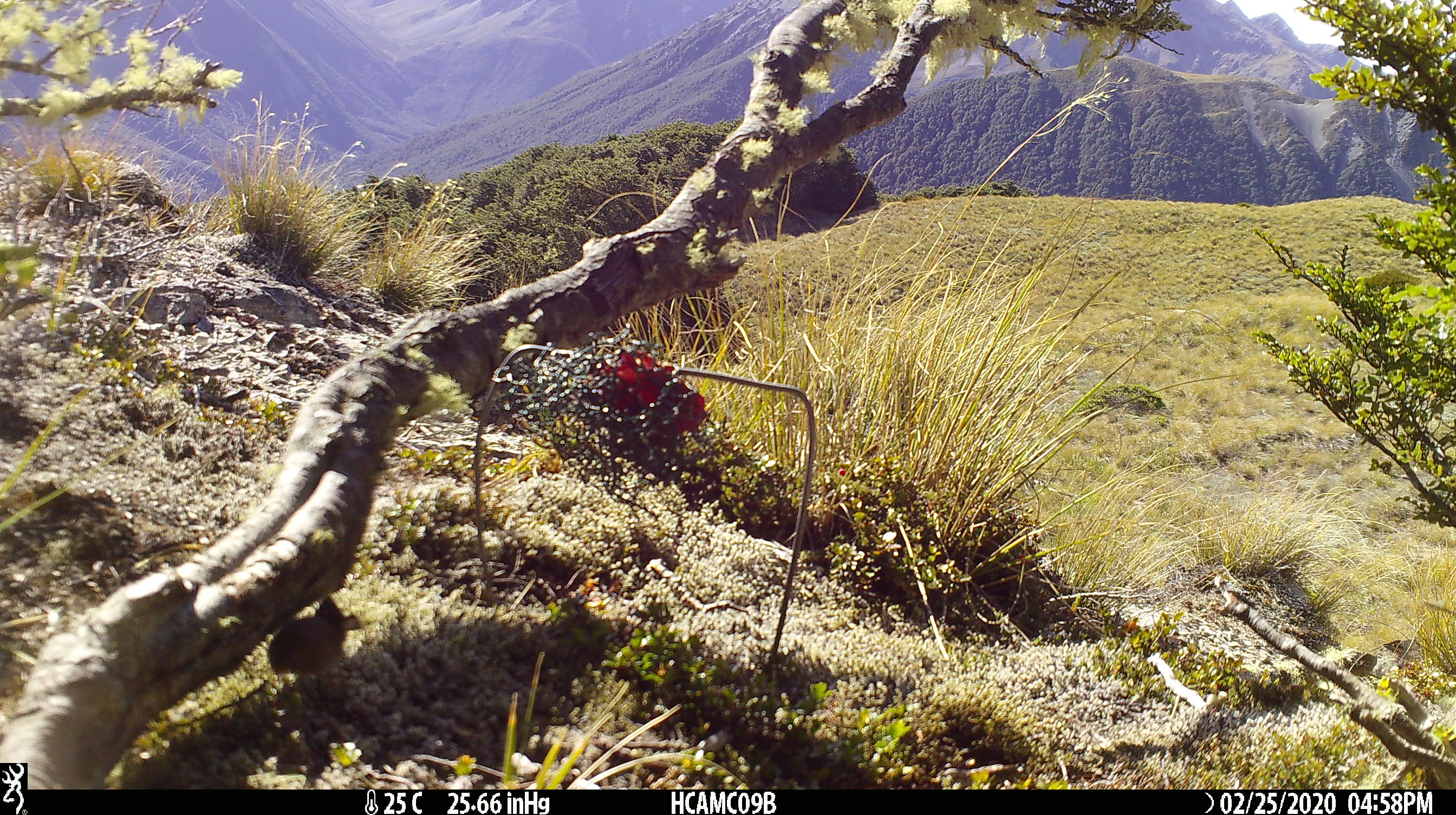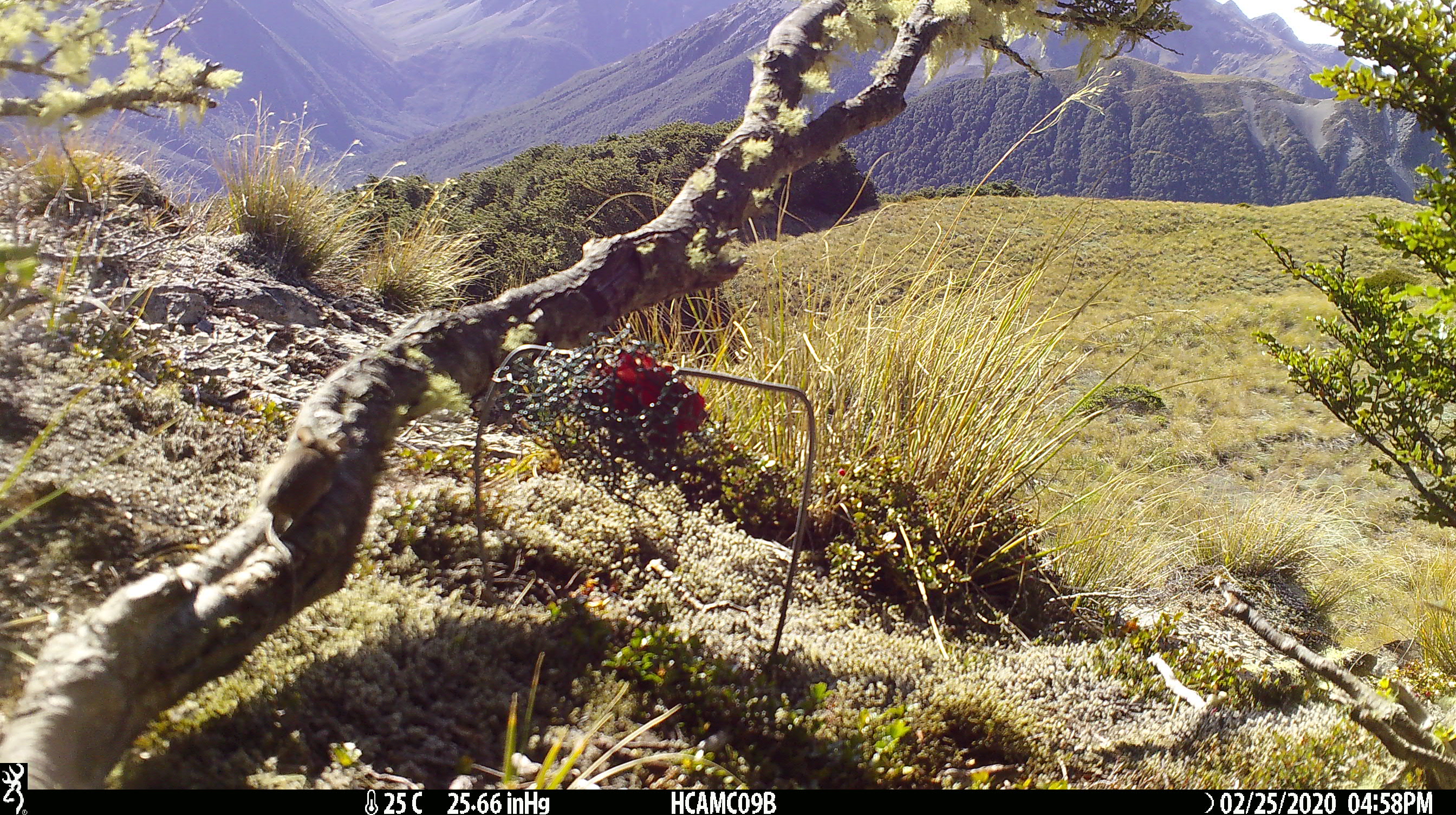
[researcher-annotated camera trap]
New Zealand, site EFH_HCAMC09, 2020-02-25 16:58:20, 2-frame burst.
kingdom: Animalia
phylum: Chordata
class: Mammalia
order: Rodentia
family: Muridae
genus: Mus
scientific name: Mus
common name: mouse